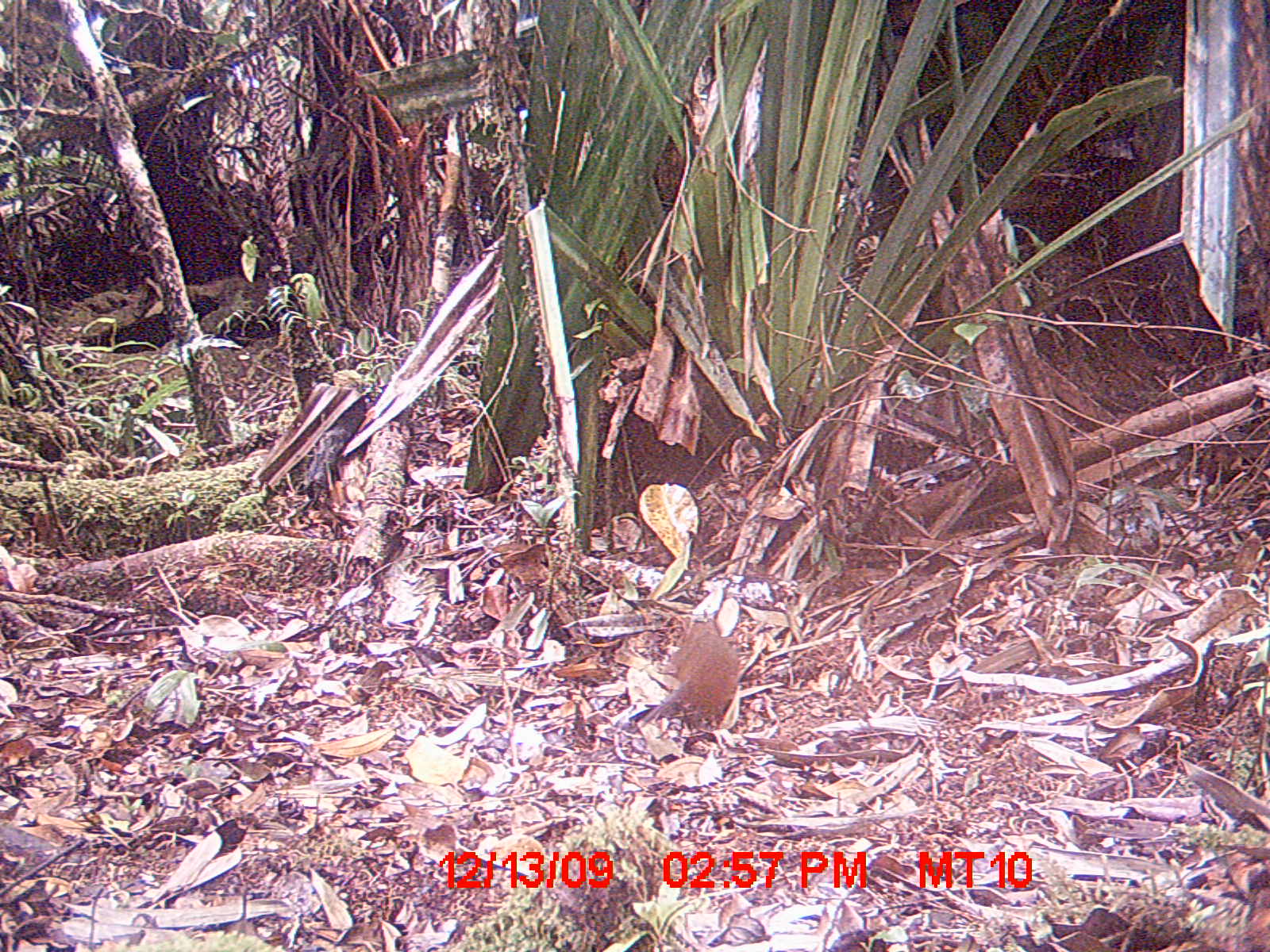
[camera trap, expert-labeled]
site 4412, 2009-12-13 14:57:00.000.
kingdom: Animalia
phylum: Chordata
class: Mammalia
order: Rodentia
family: Nesomyidae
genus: Hypogeomys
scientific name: Hypogeomys antimena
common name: malagasy giant rat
Hypogeomys antimena (malagasy giant rat), count 1.